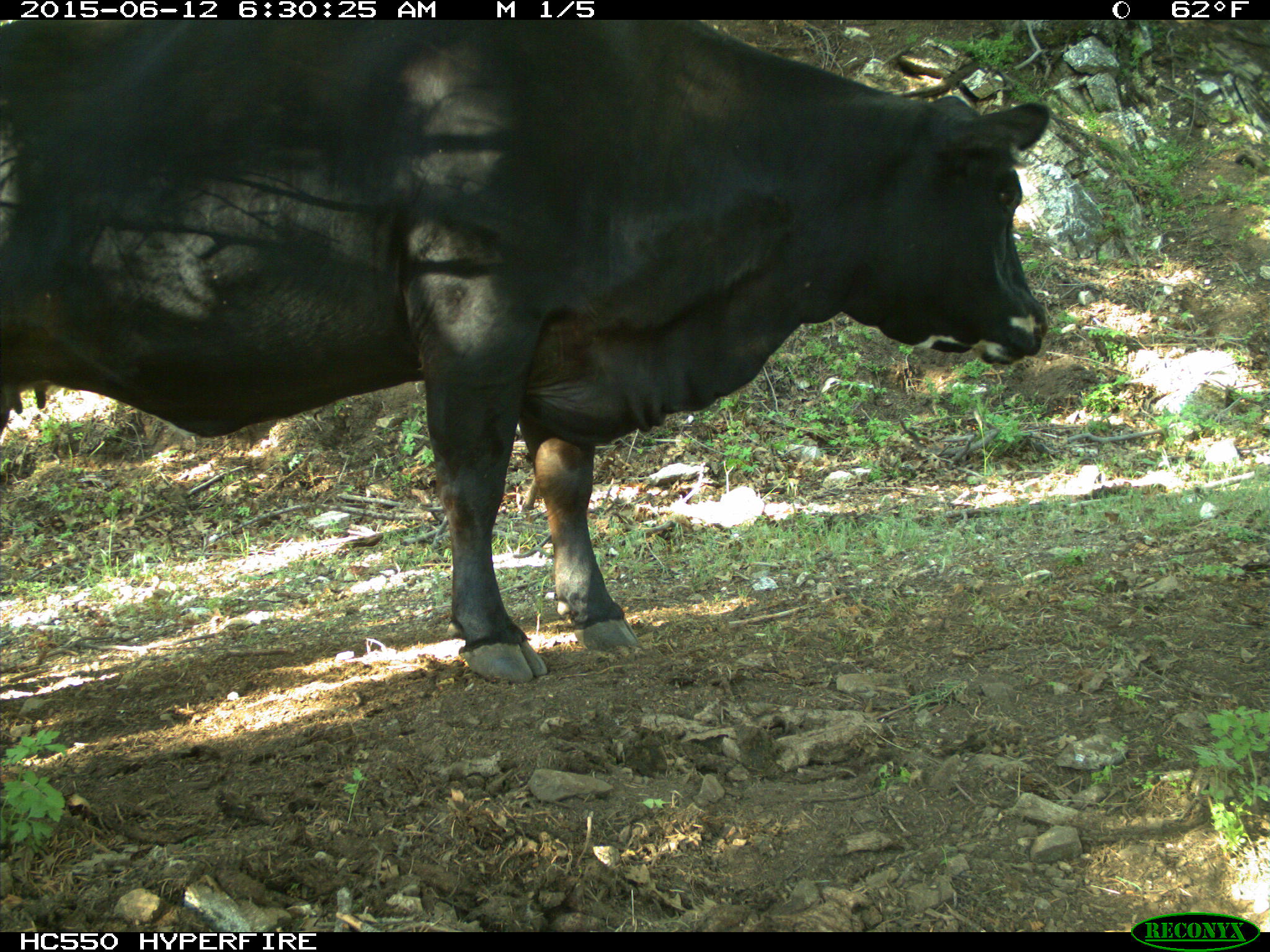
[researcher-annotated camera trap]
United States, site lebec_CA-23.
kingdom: Animalia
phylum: Chordata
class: Mammalia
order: Artiodactyla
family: Bovidae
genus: Bos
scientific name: Bos taurus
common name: domestic cow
Bos taurus (domestic cow).